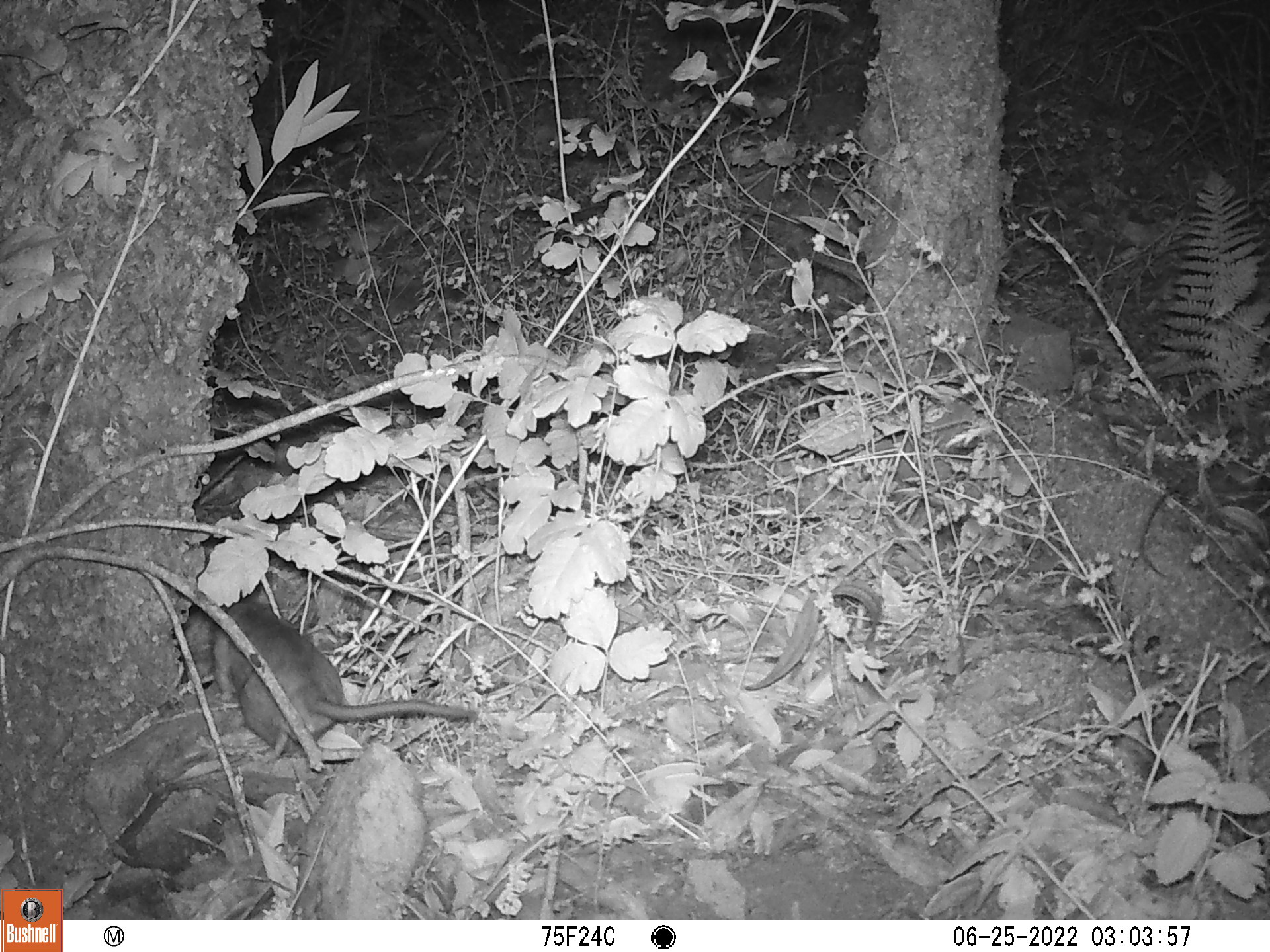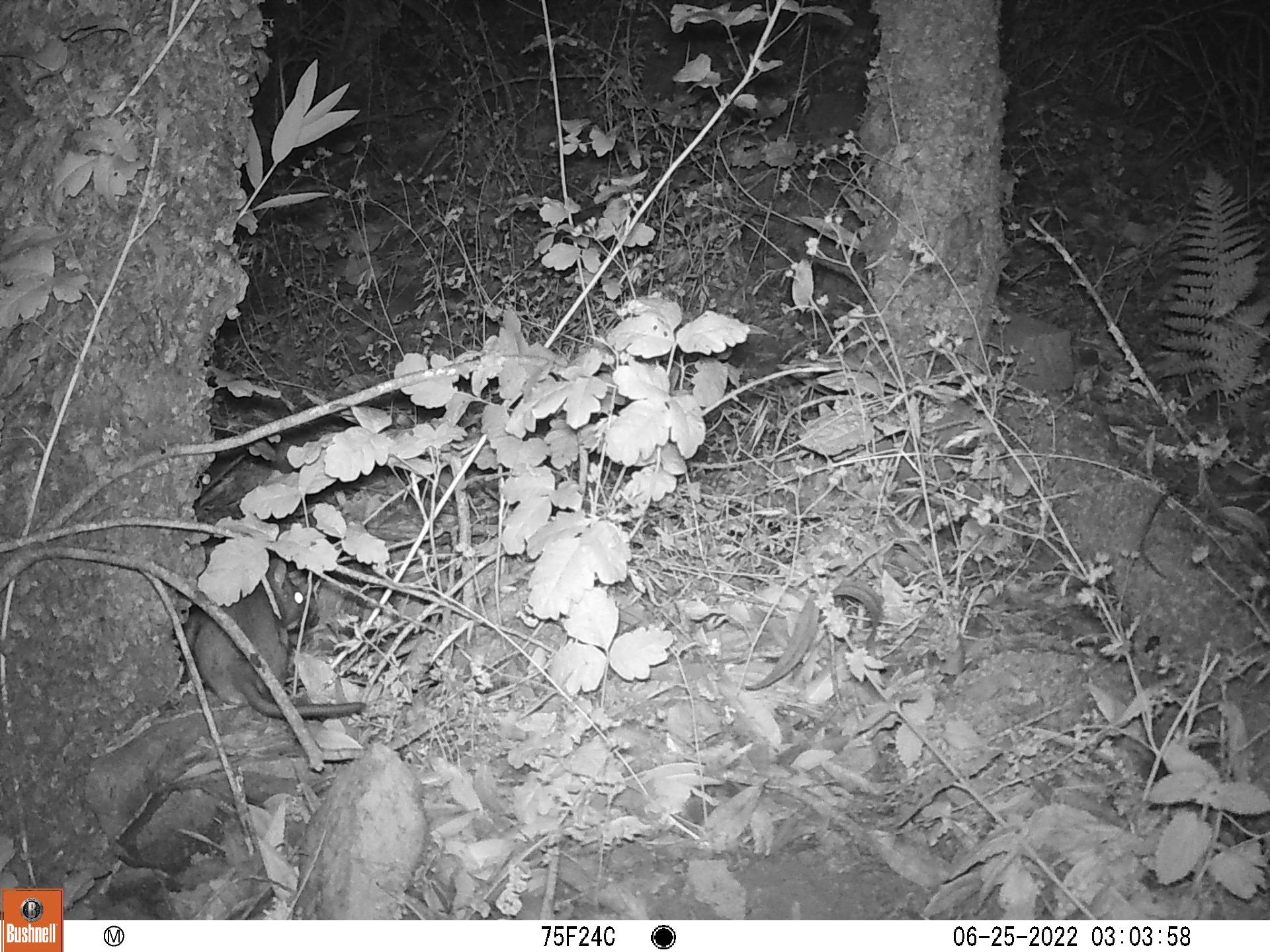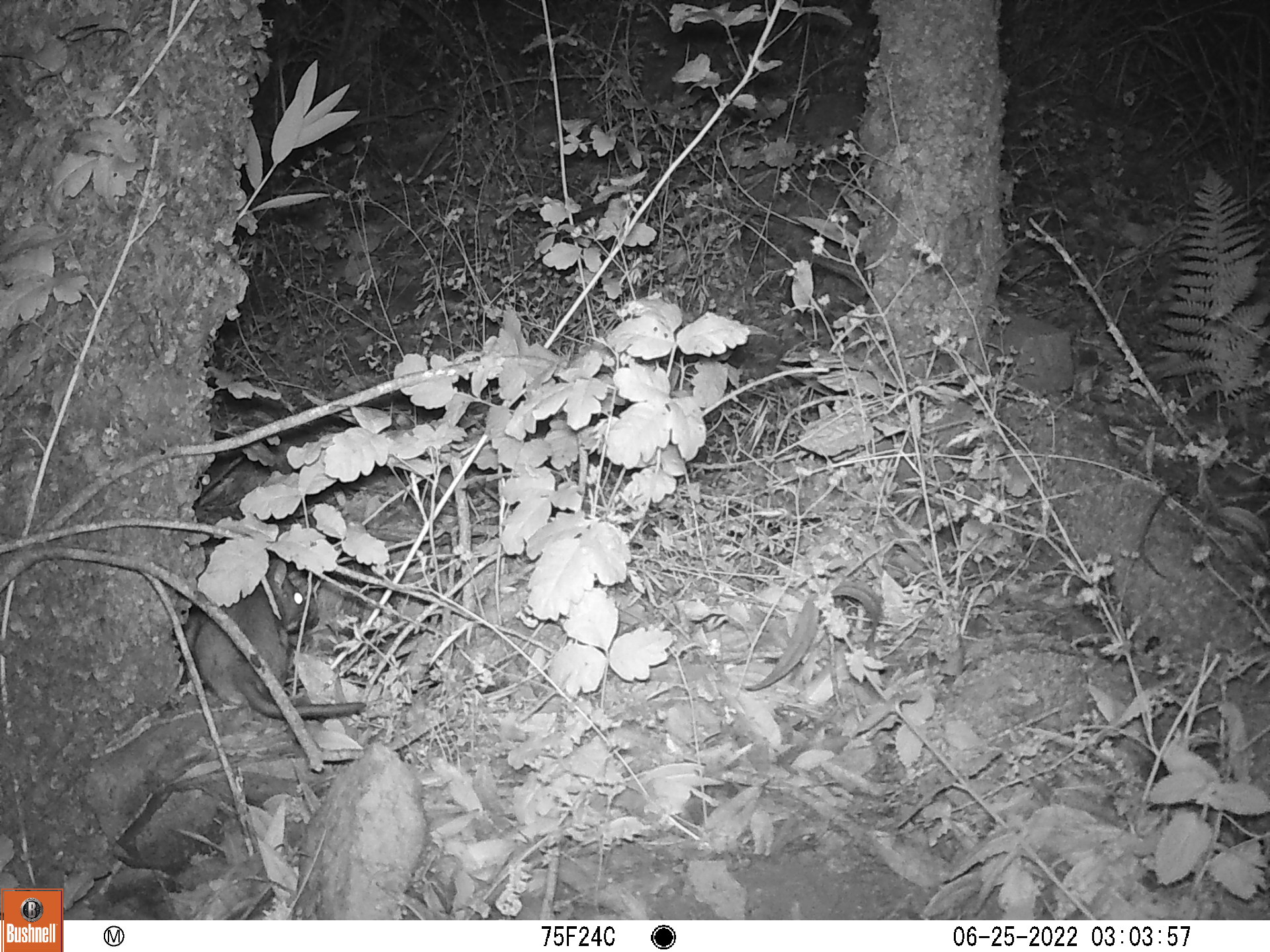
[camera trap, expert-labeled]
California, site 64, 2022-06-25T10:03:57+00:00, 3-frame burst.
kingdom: Animalia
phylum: Chordata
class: Mammalia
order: Rodentia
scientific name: Rodentia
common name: mouse or rat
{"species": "mouse or rat (Rodentia)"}